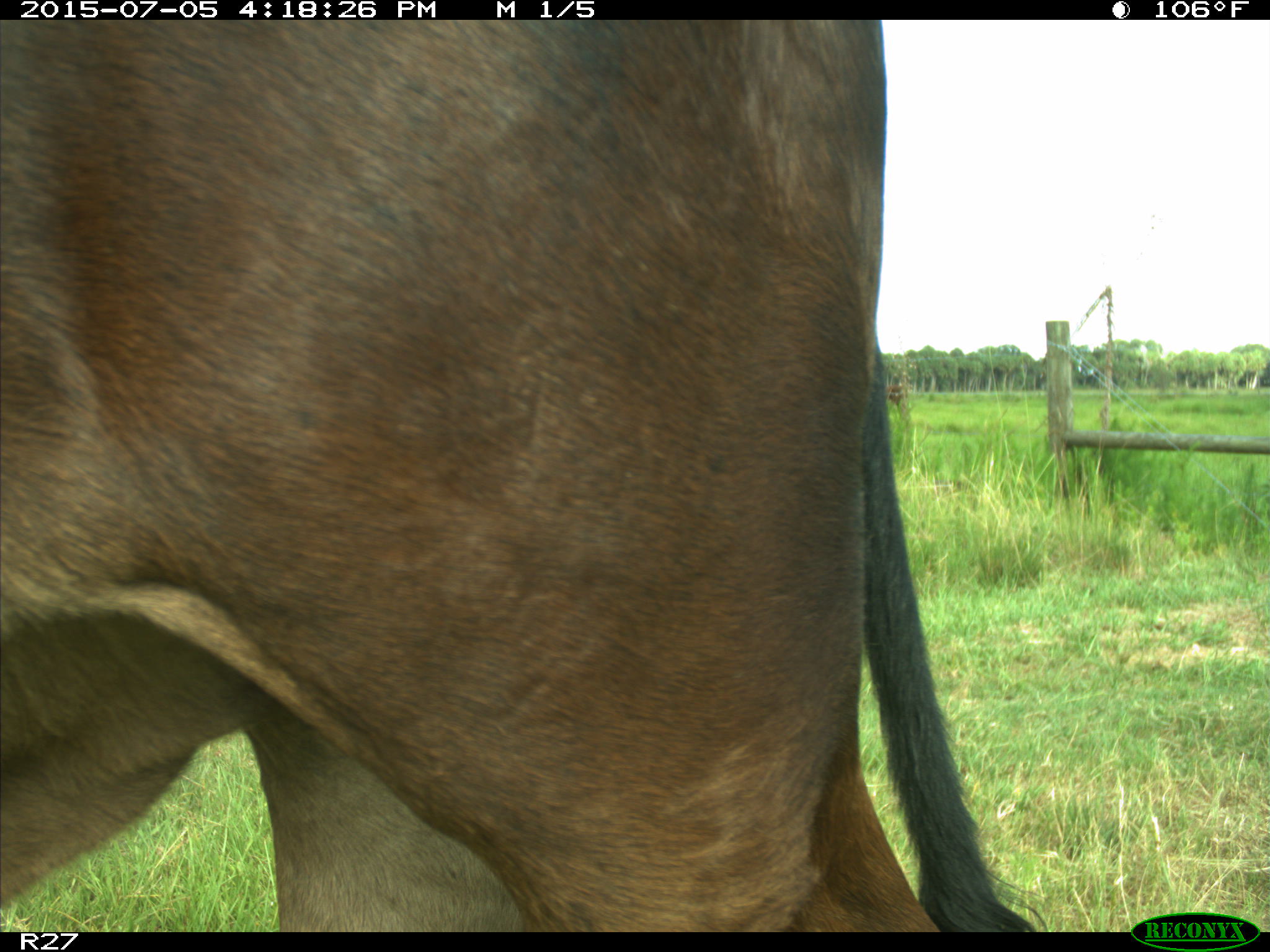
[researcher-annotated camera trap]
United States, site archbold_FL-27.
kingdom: Animalia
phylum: Chordata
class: Mammalia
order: Artiodactyla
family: Bovidae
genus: Bos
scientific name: Bos taurus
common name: domestic cow